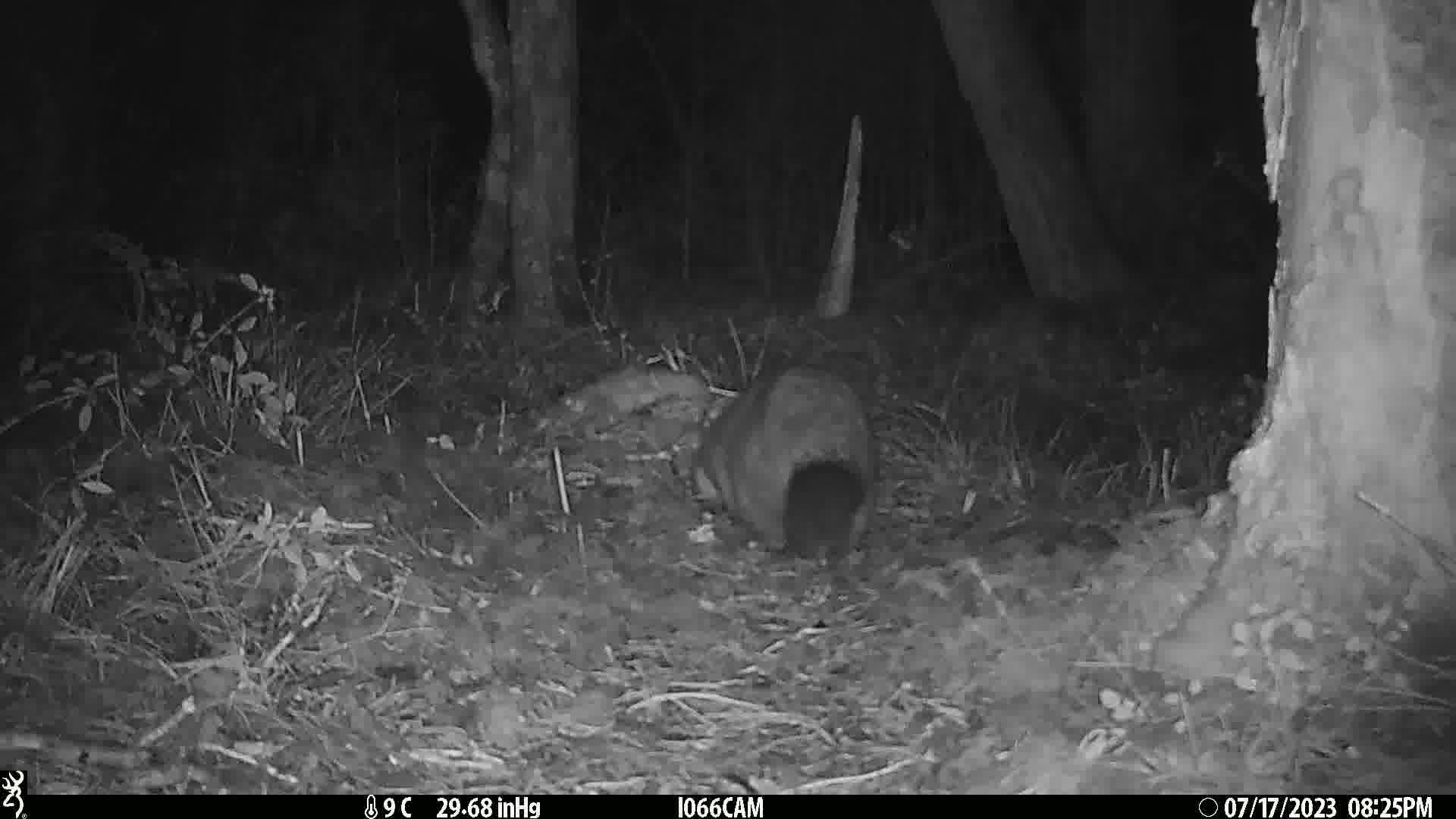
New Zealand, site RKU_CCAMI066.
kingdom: Animalia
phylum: Chordata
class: Mammalia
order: Diprotodontia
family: Phalangeridae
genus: Trichosurus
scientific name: Trichosurus vulpecula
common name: common brushtail possum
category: possum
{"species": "possum (common brushtail possum) (Trichosurus vulpecula)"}